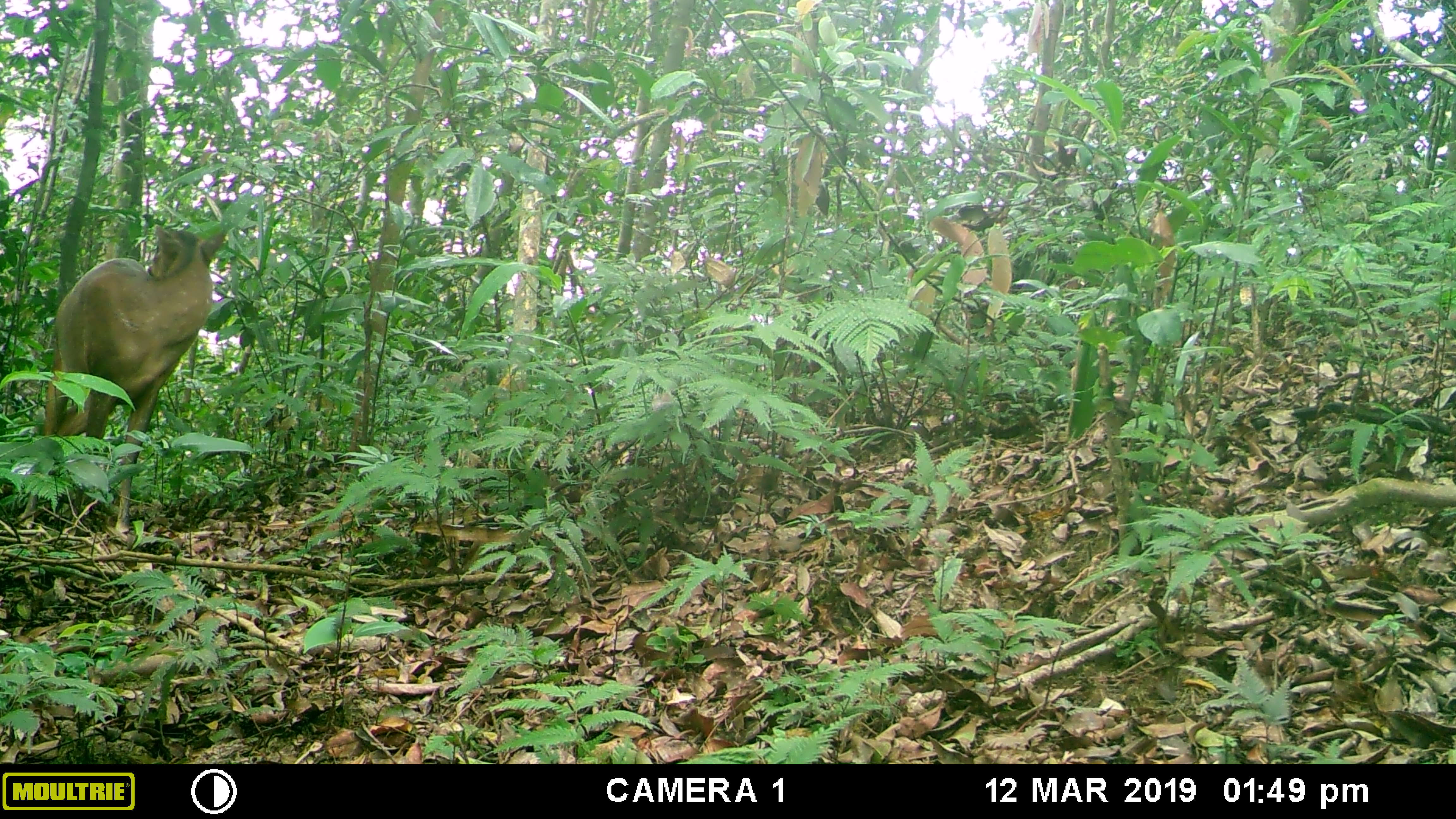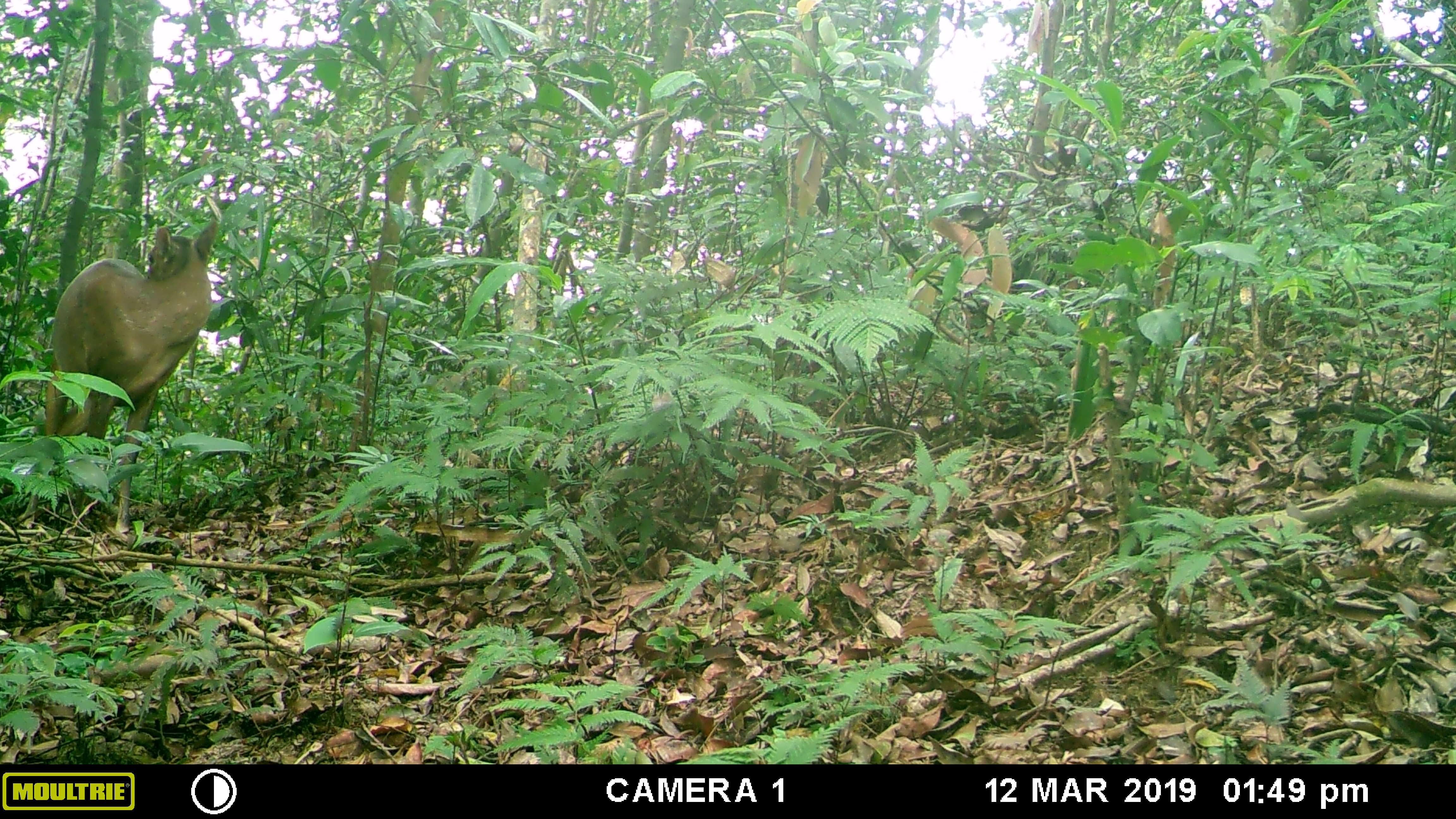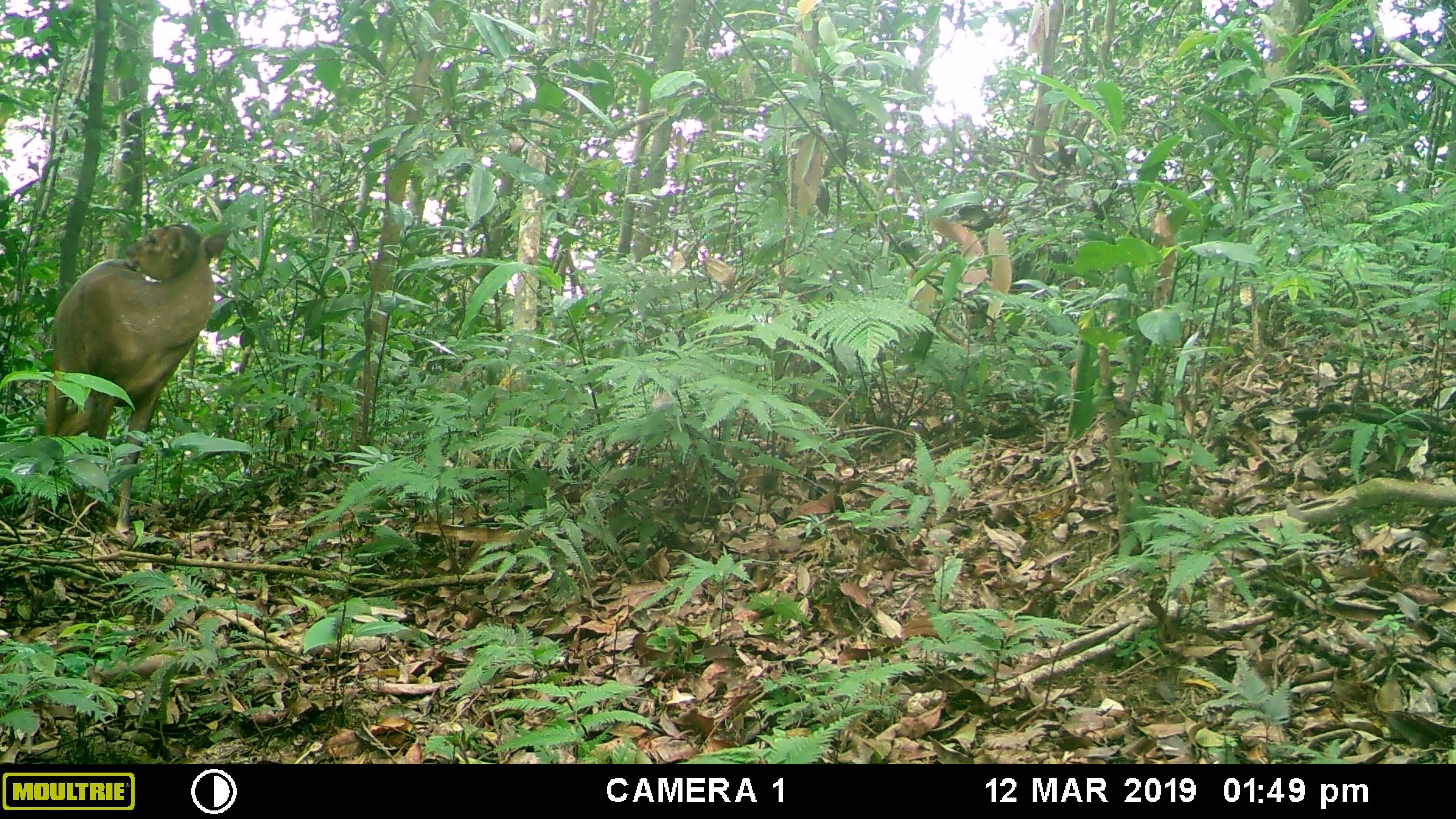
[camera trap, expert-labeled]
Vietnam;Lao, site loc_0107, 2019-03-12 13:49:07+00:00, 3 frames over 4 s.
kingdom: Animalia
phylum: Chordata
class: Mammalia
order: Artiodactyla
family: Cervidae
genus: Muntiacus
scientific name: Muntiacus vuquangensis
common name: large-antlered muntjac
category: large antlered muntjac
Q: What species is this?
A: Large antlered muntjac (large-antlered muntjac) (Muntiacus vuquangensis).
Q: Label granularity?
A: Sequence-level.